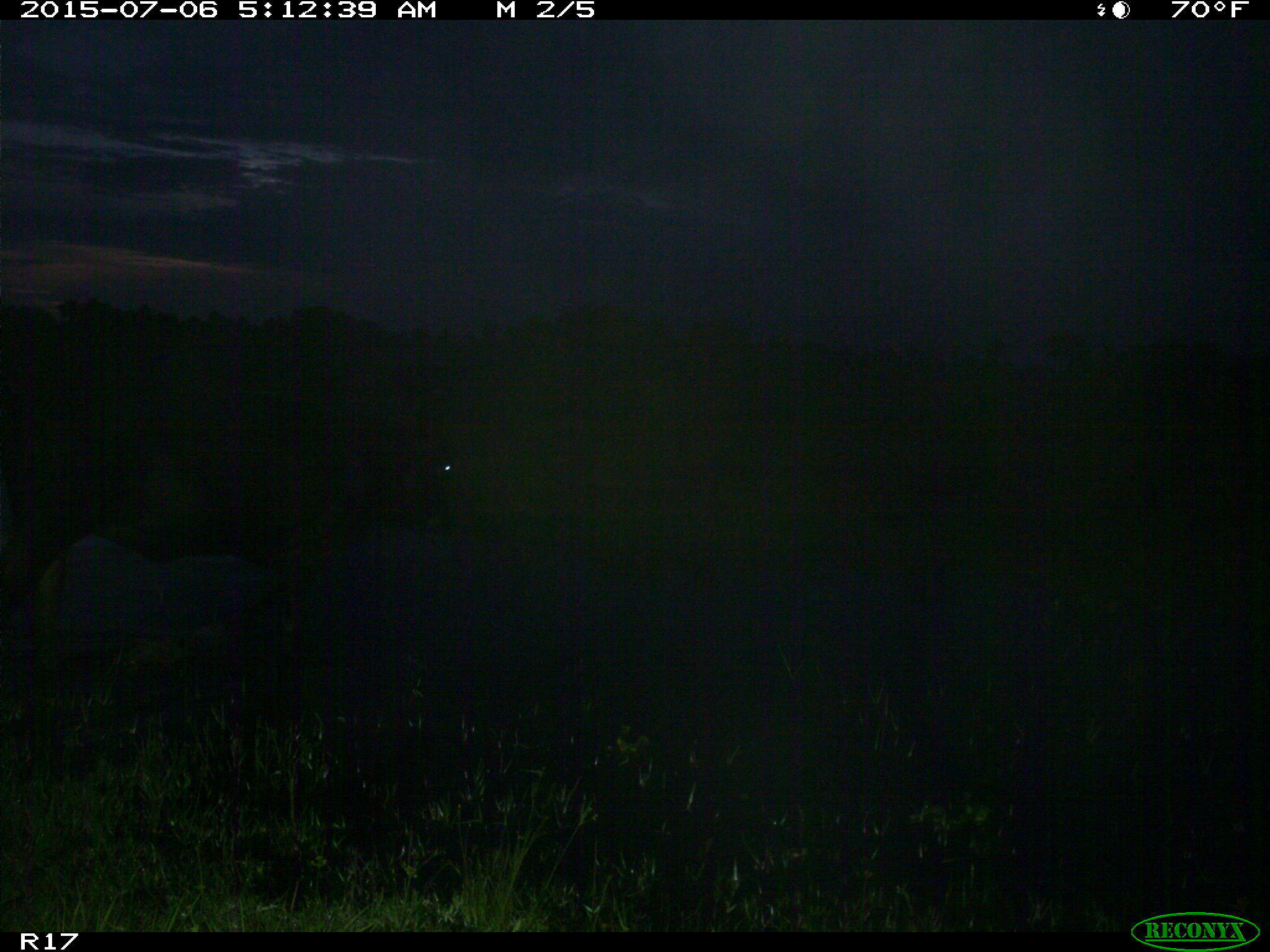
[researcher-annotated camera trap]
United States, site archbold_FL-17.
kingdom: Animalia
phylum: Chordata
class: Mammalia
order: Artiodactyla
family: Bovidae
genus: Bos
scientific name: Bos taurus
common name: domestic cow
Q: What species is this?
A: Bos taurus (domestic cow).